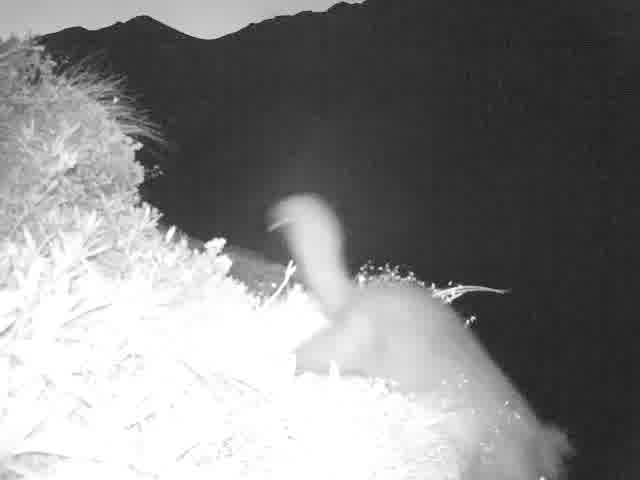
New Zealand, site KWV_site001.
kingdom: Animalia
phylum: Chordata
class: Mammalia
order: Diprotodontia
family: Phalangeridae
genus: Trichosurus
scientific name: Trichosurus vulpecula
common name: common brushtail possum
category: possum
Possum (common brushtail possum) (Trichosurus vulpecula).